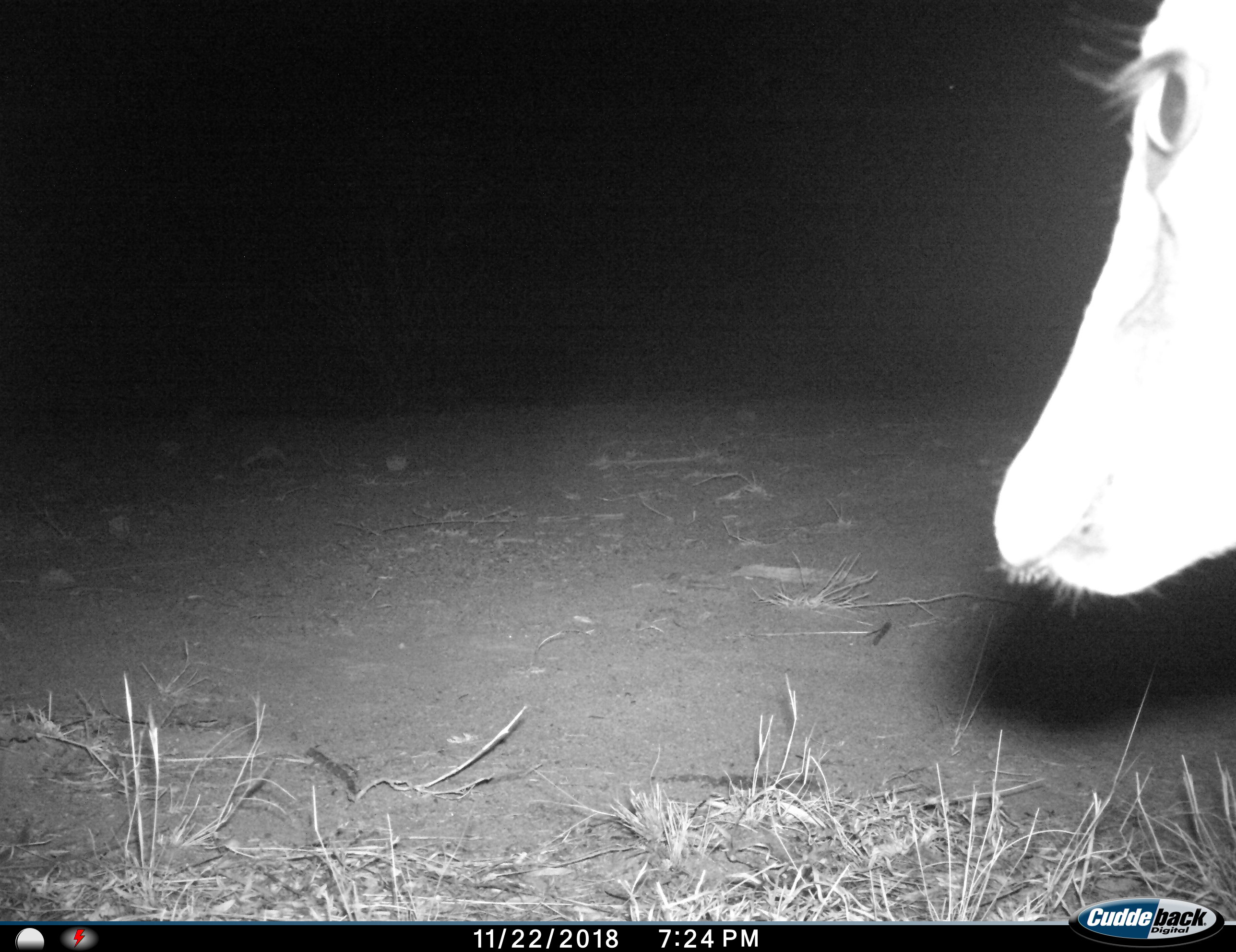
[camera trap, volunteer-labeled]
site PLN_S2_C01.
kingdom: Animalia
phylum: Chordata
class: Mammalia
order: Artiodactyla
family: Bovidae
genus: Aepyceros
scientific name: Aepyceros melampus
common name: impala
Impala (Aepyceros melampus), count 1. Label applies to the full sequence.